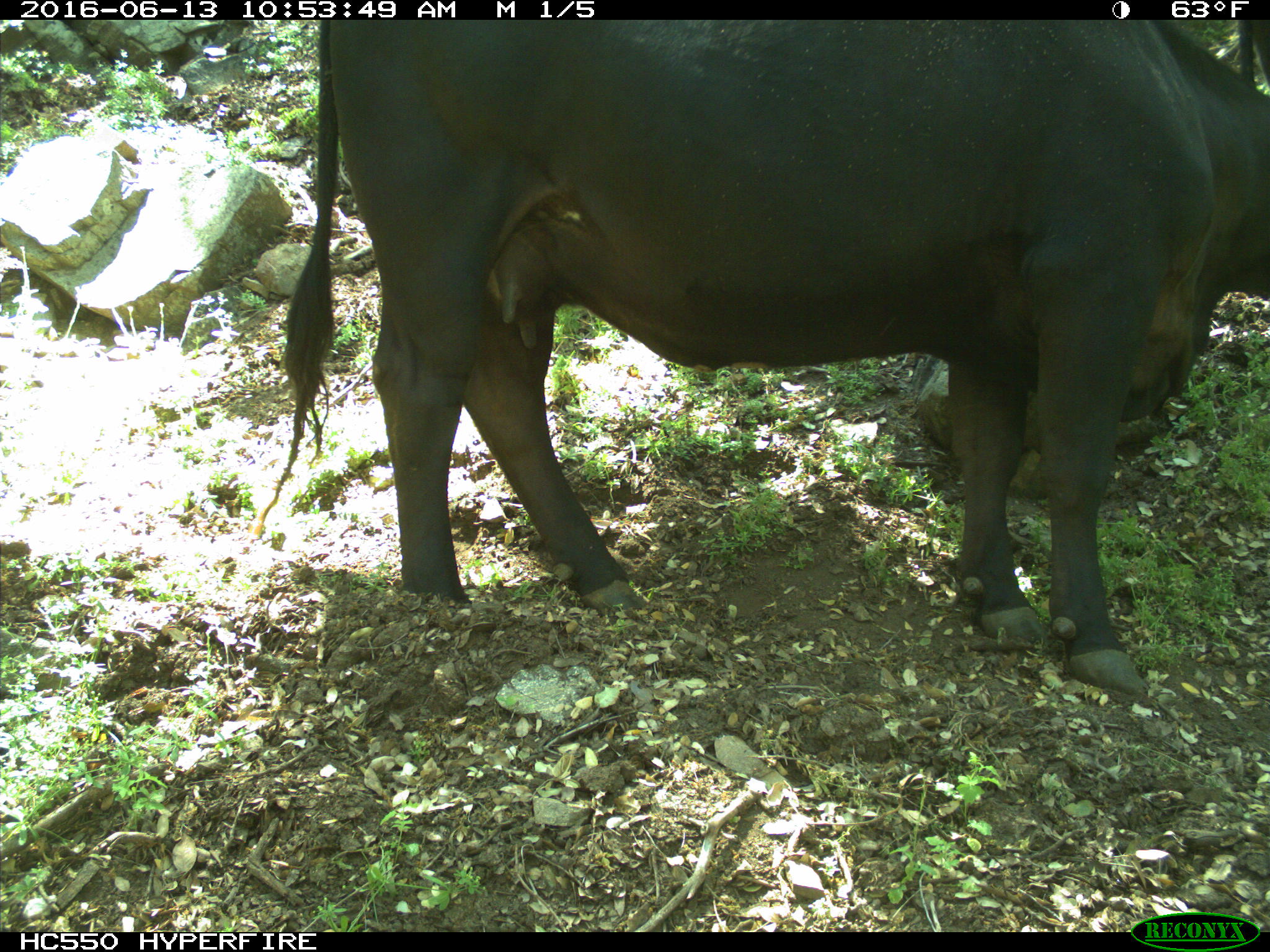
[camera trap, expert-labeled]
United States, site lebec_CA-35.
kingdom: Animalia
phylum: Chordata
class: Mammalia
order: Artiodactyla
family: Bovidae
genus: Bos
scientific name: Bos taurus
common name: domestic cow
Bos taurus (domestic cow).